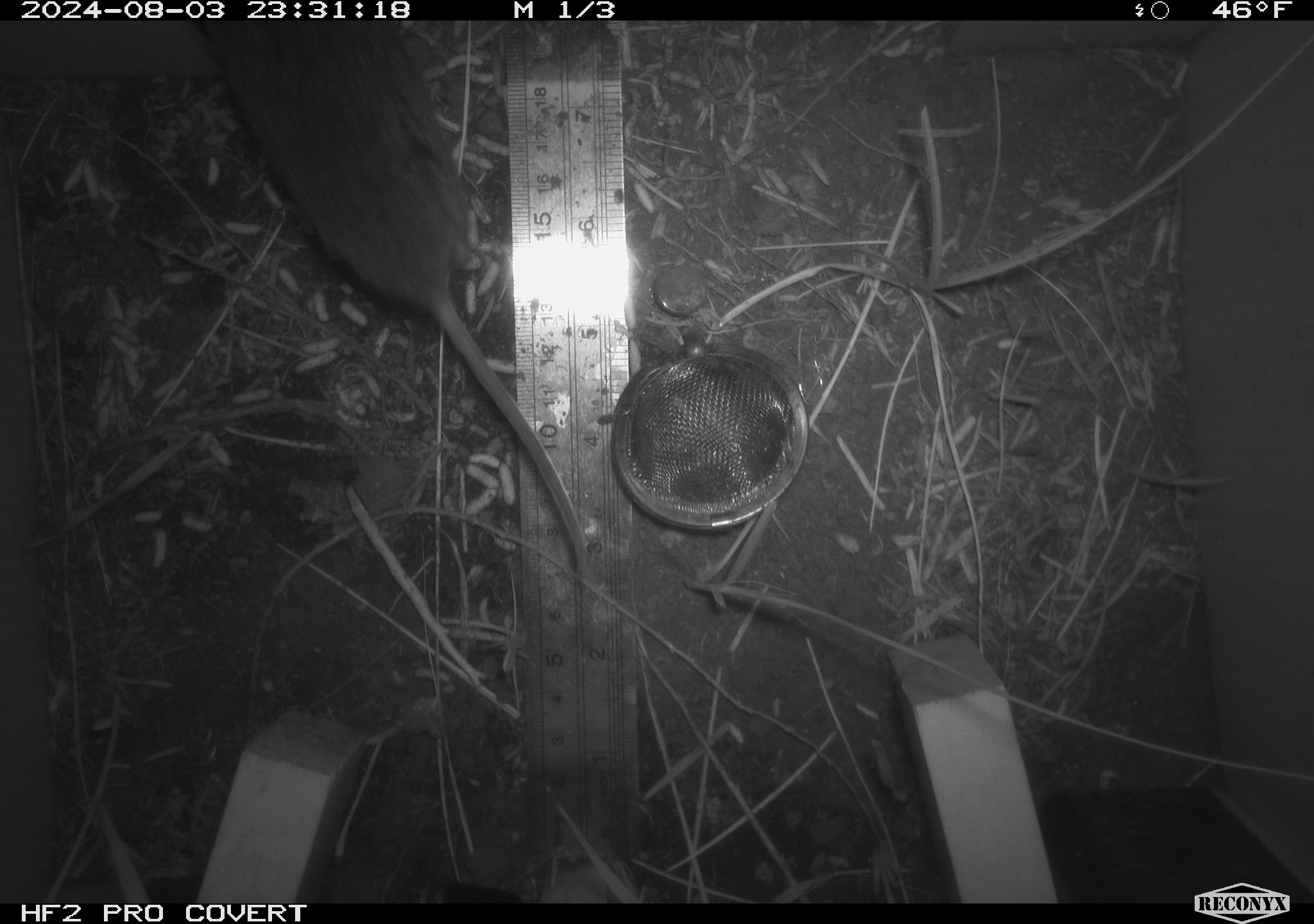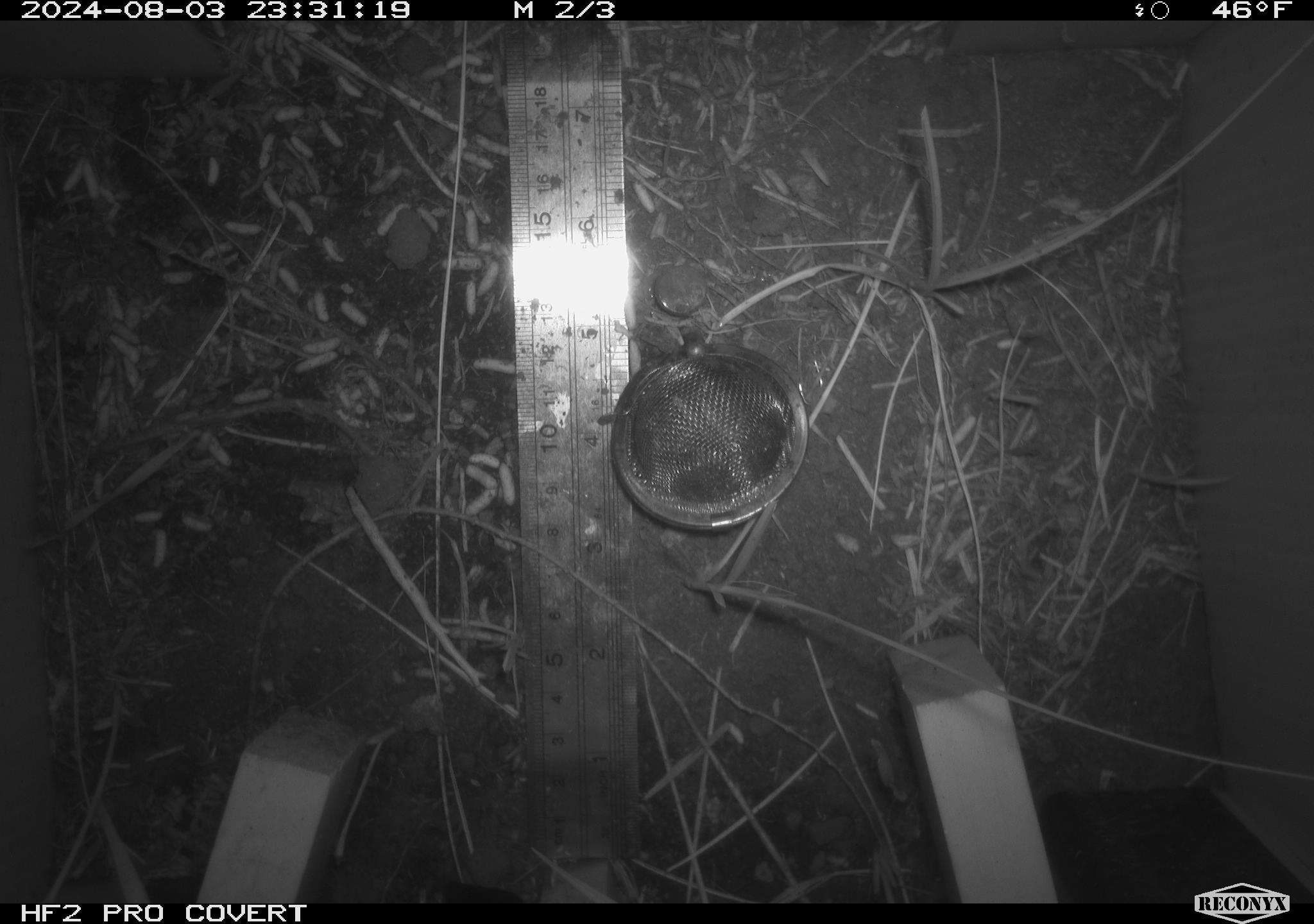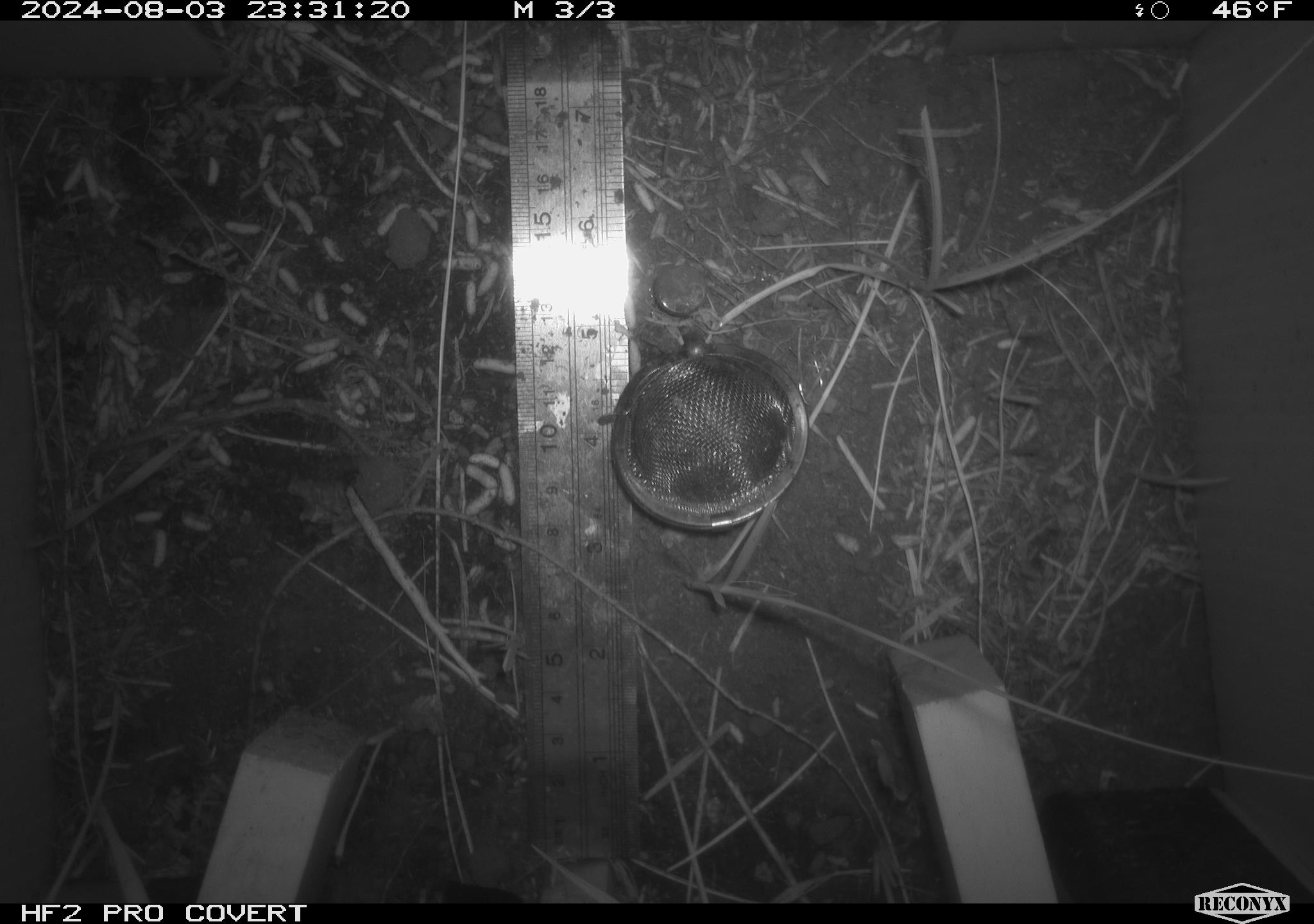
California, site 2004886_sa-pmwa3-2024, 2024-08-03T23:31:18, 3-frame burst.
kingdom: Animalia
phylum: Chordata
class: Mammalia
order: Rodentia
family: Cricetidae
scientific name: Arvicolinae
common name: voles, lemmings, and muskrats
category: arvicolinae subfamily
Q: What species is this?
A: Arvicolinae subfamily (voles, lemmings, and muskrats) (Arvicolinae).